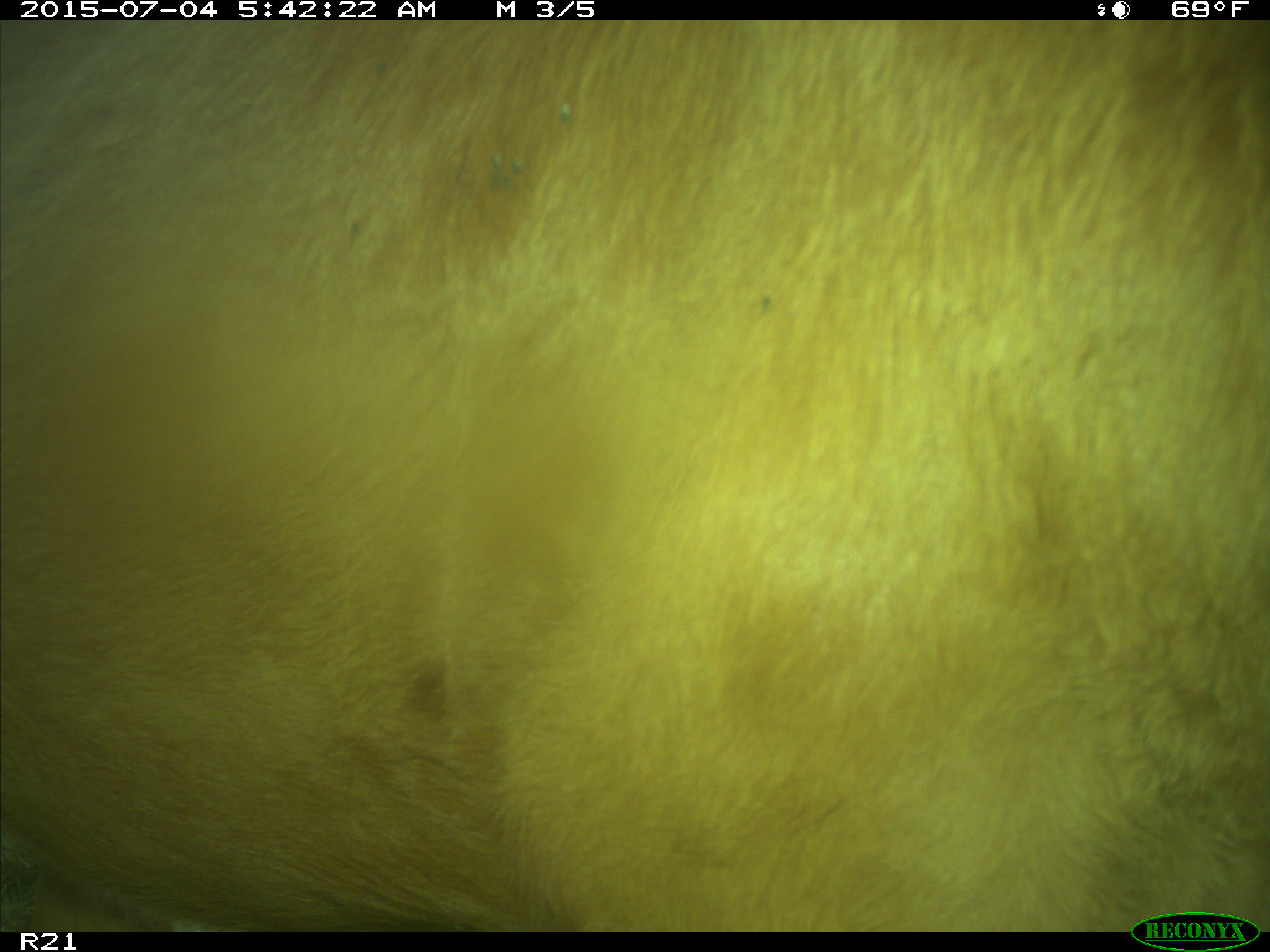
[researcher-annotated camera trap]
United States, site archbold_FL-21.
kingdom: Animalia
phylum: Chordata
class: Mammalia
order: Artiodactyla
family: Bovidae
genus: Bos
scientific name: Bos taurus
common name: domestic cow